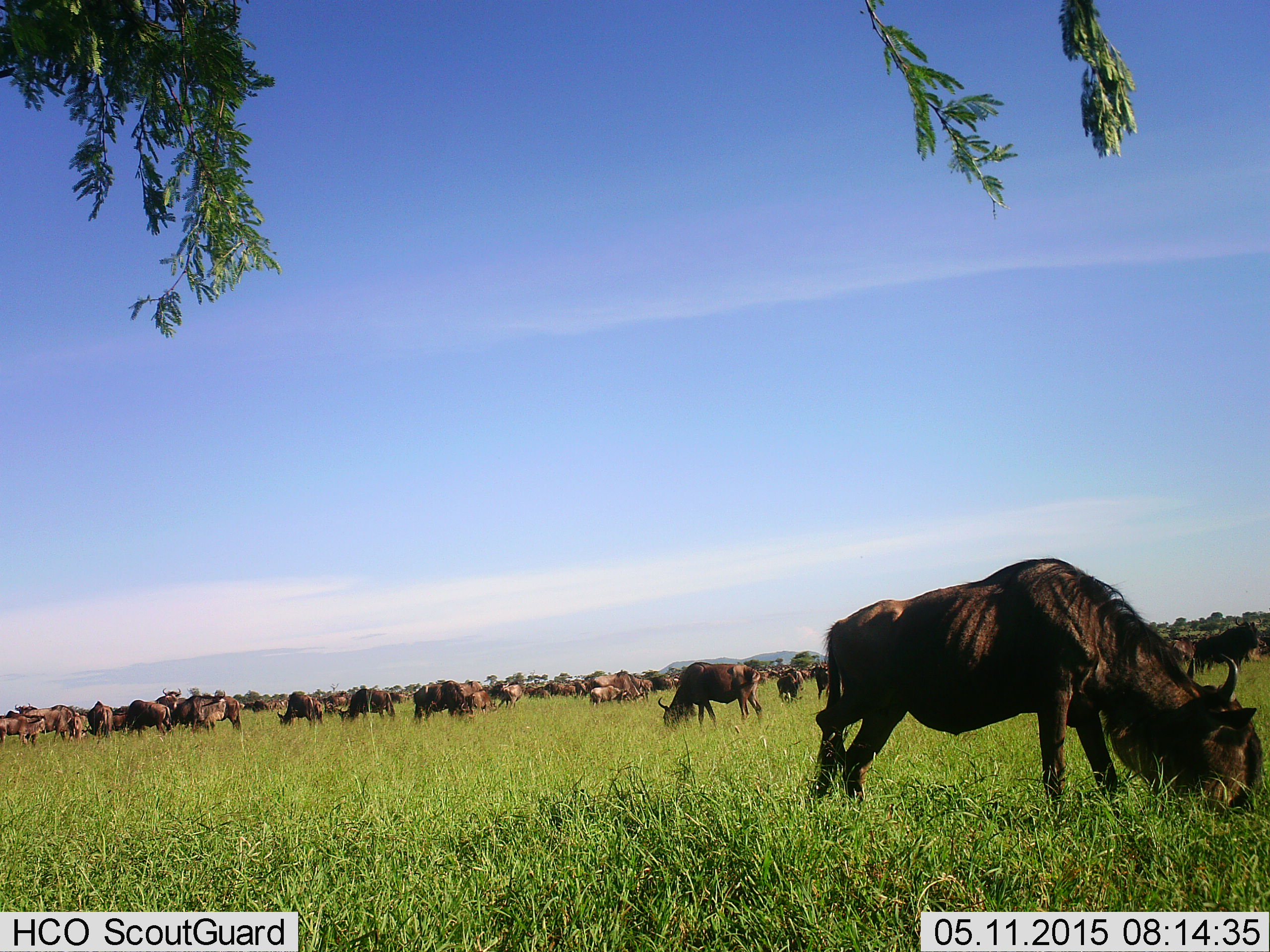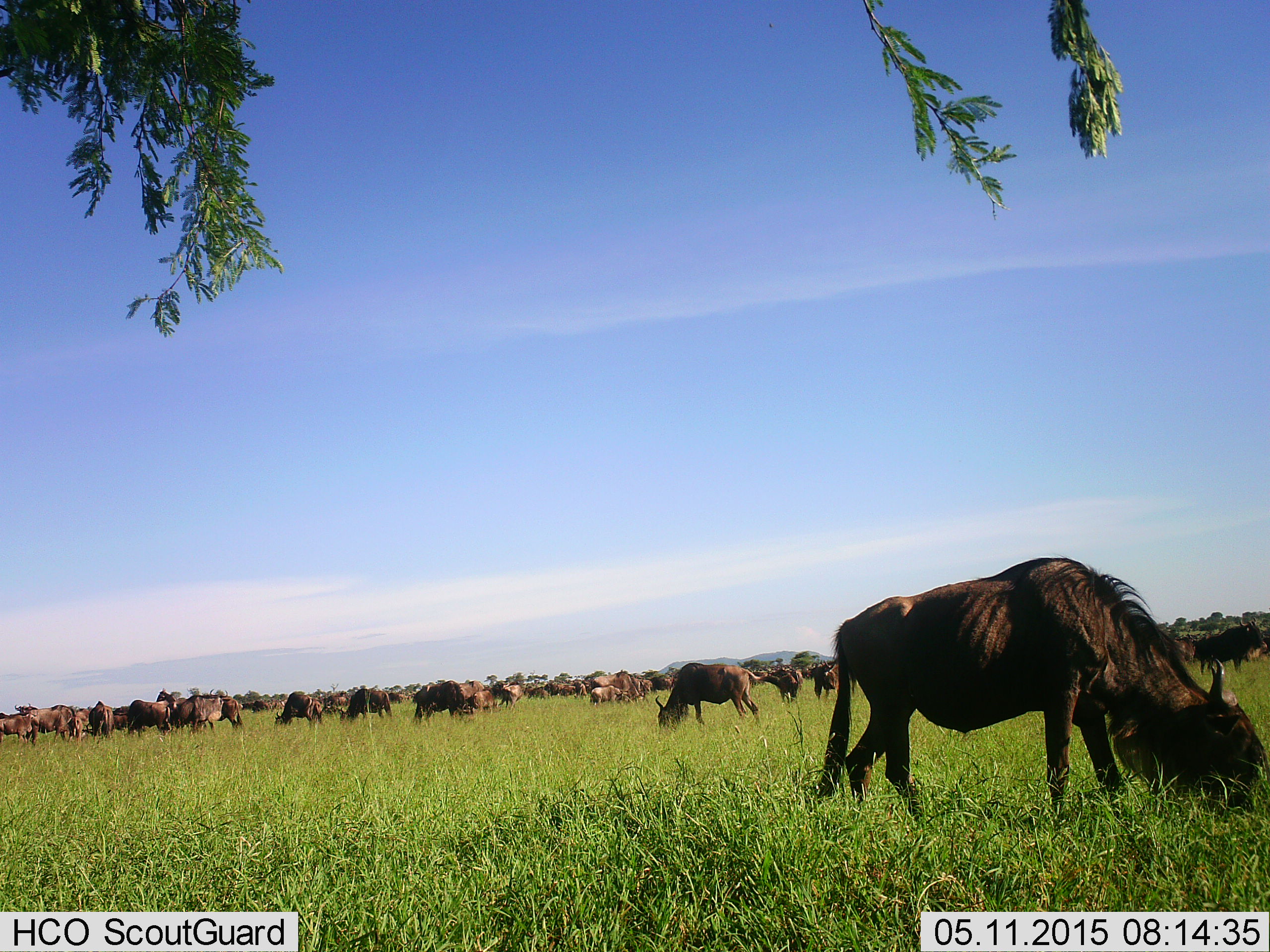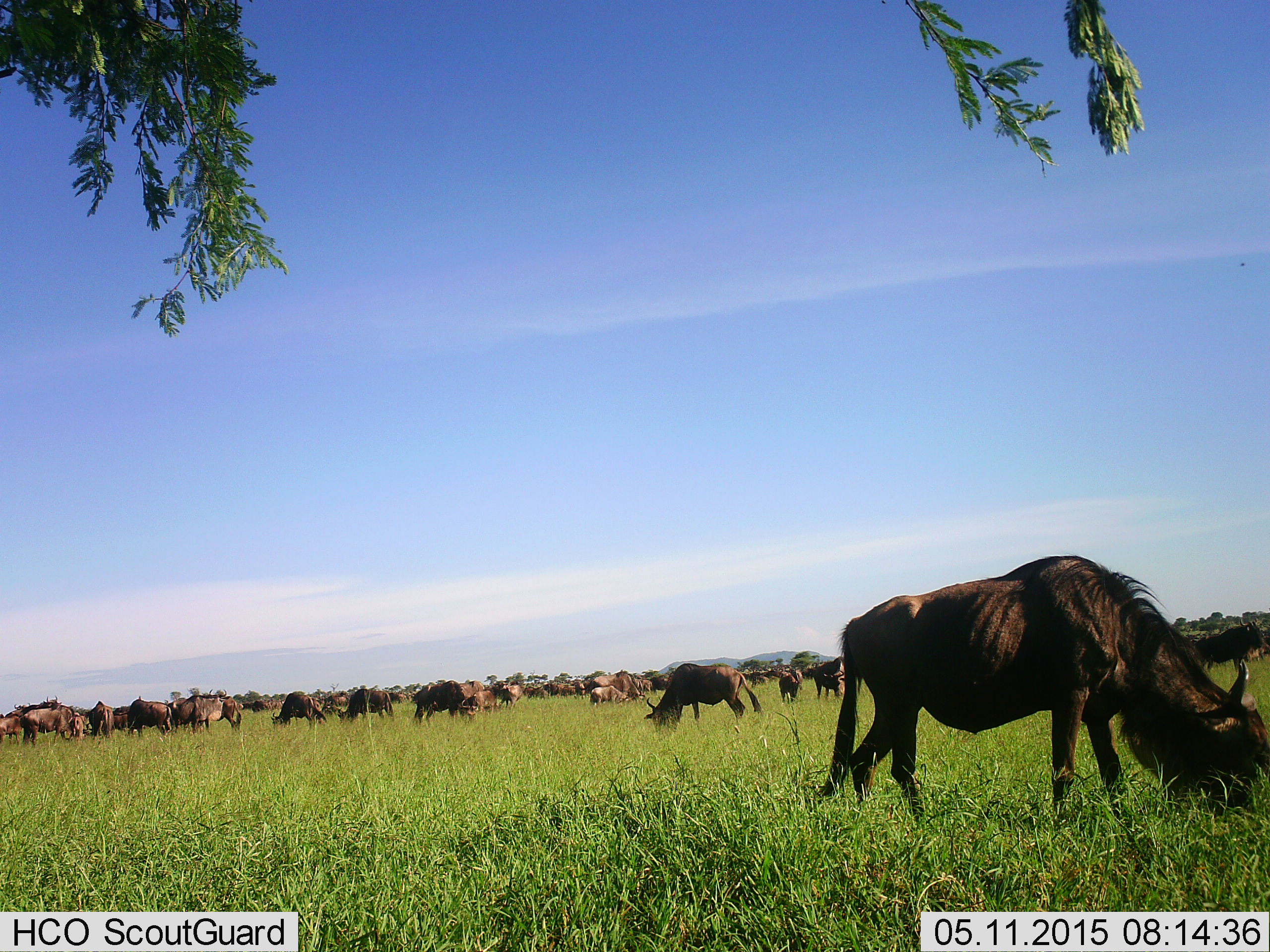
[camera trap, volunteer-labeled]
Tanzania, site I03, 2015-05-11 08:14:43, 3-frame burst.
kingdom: Animalia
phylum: Chordata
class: Mammalia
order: Artiodactyla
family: Bovidae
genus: Connochaetes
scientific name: Connochaetes taurinus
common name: blue wildebeest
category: wildebeest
Wildebeest (blue wildebeest) (Connochaetes taurinus), count 11-50. Behavior (volunteer vote fractions): standing 20%, resting 10%, moving 20%, interacting 10%. Young present (vote fraction): 0%. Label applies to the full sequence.